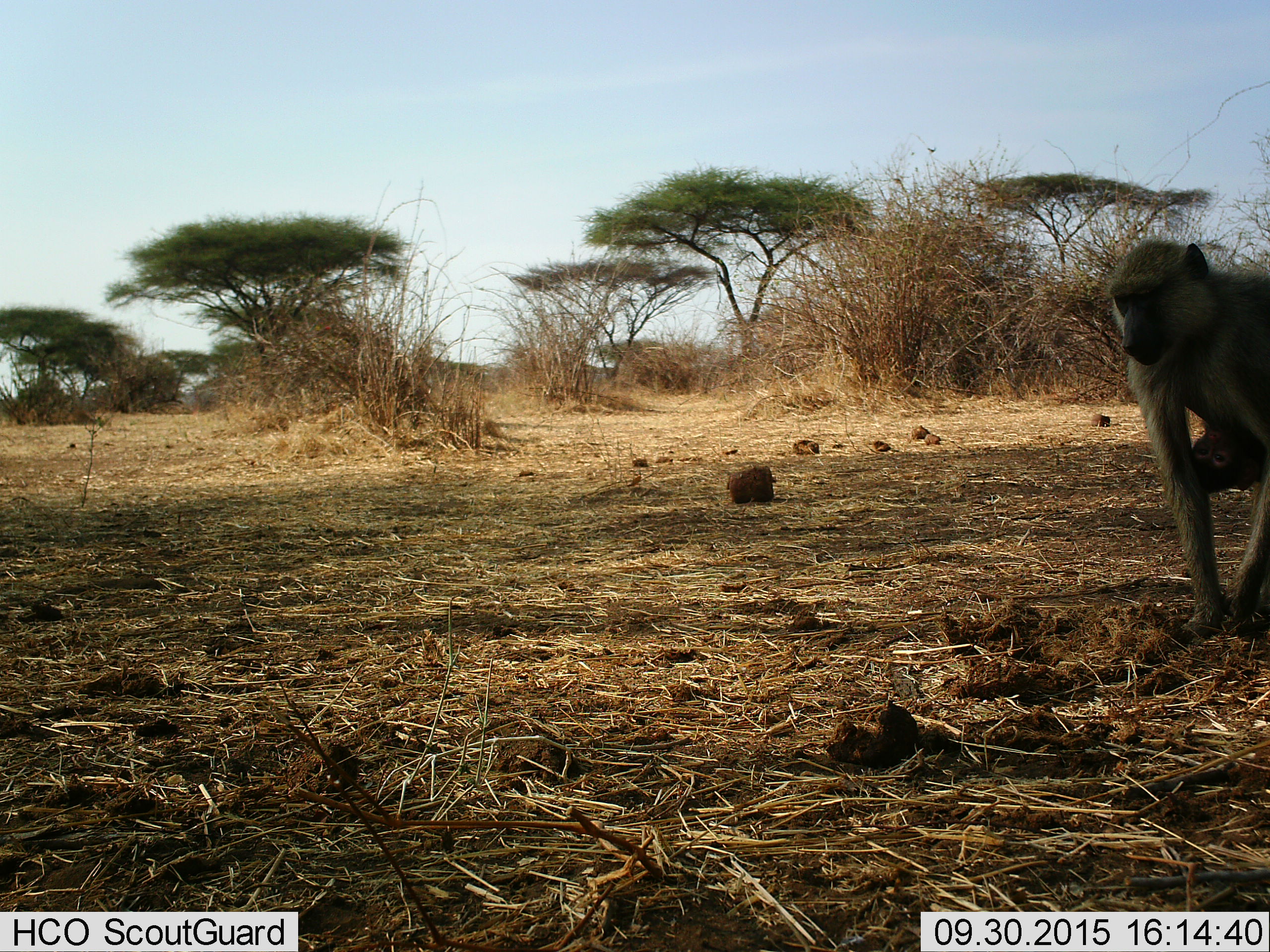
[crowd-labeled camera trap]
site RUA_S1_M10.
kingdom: Animalia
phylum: Chordata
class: Mammalia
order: Primates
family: Cercopithecidae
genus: Papio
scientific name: Papio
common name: baboon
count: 2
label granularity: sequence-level